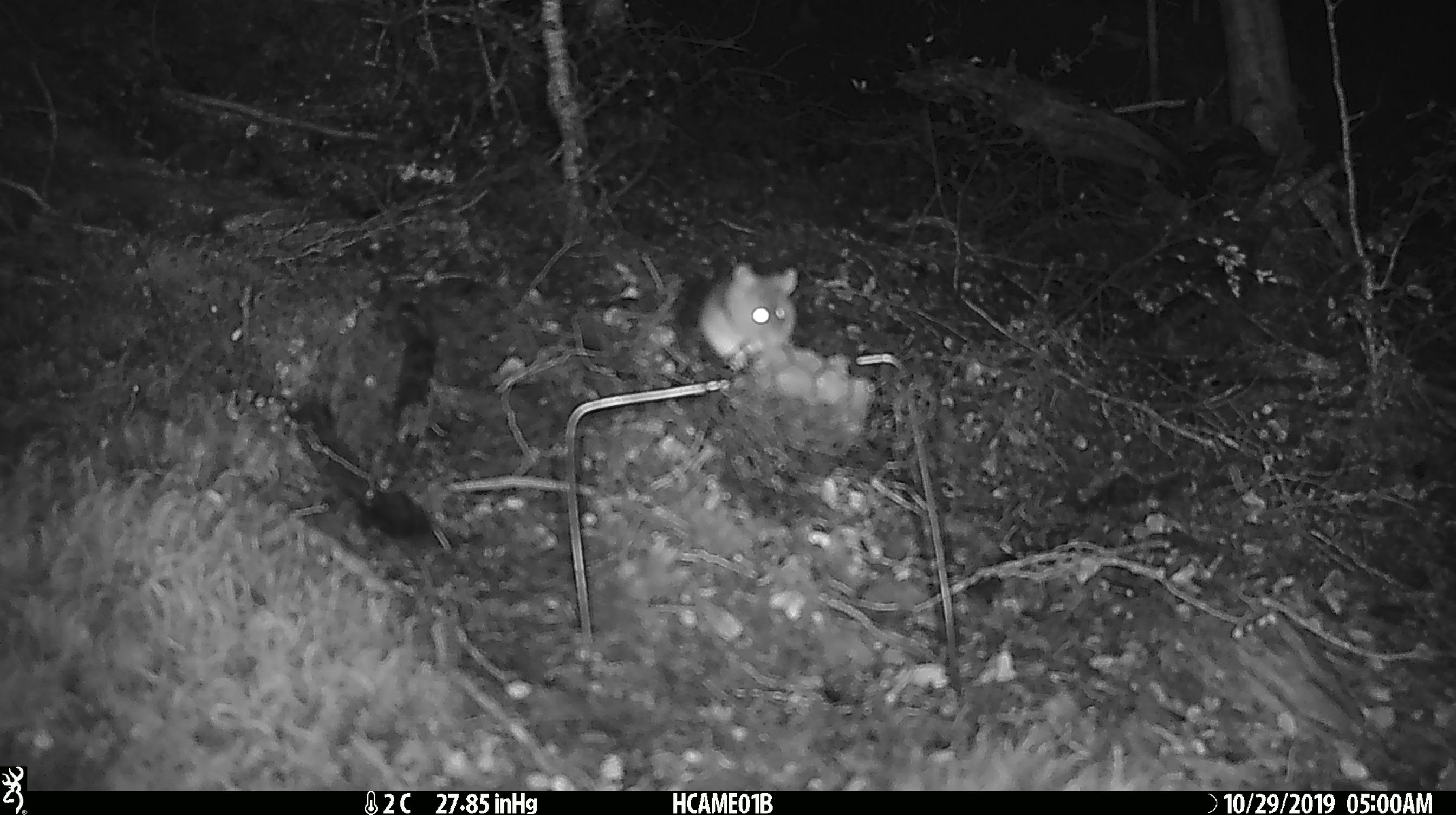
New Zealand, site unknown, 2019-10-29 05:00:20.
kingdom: Animalia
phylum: Chordata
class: Mammalia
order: Rodentia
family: Muridae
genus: Mus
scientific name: Mus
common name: mouse